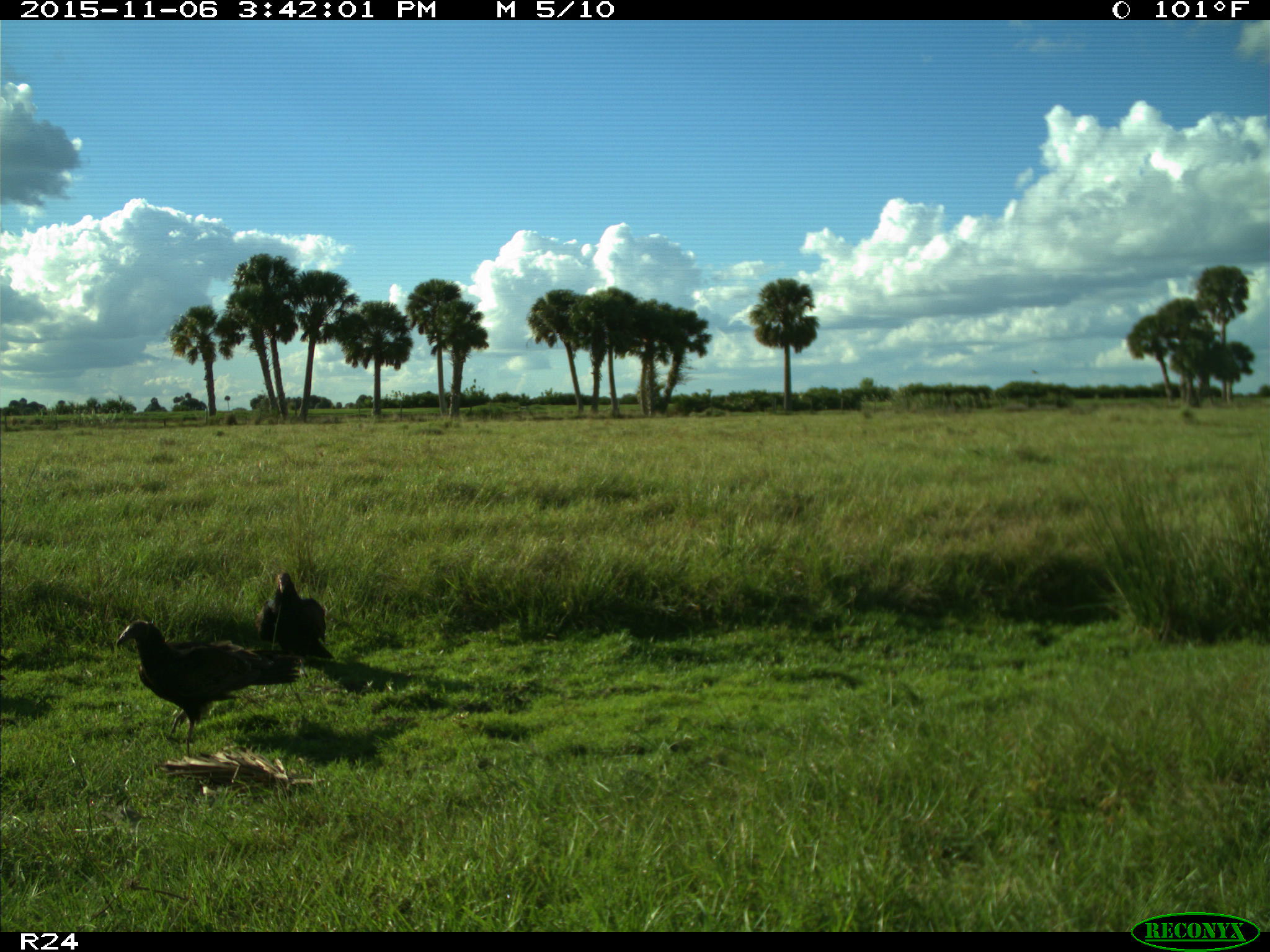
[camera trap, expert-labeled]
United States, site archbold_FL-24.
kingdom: Animalia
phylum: Chordata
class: Aves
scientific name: Aves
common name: birds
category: unidentified bird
Unidentified bird (birds) (Aves).